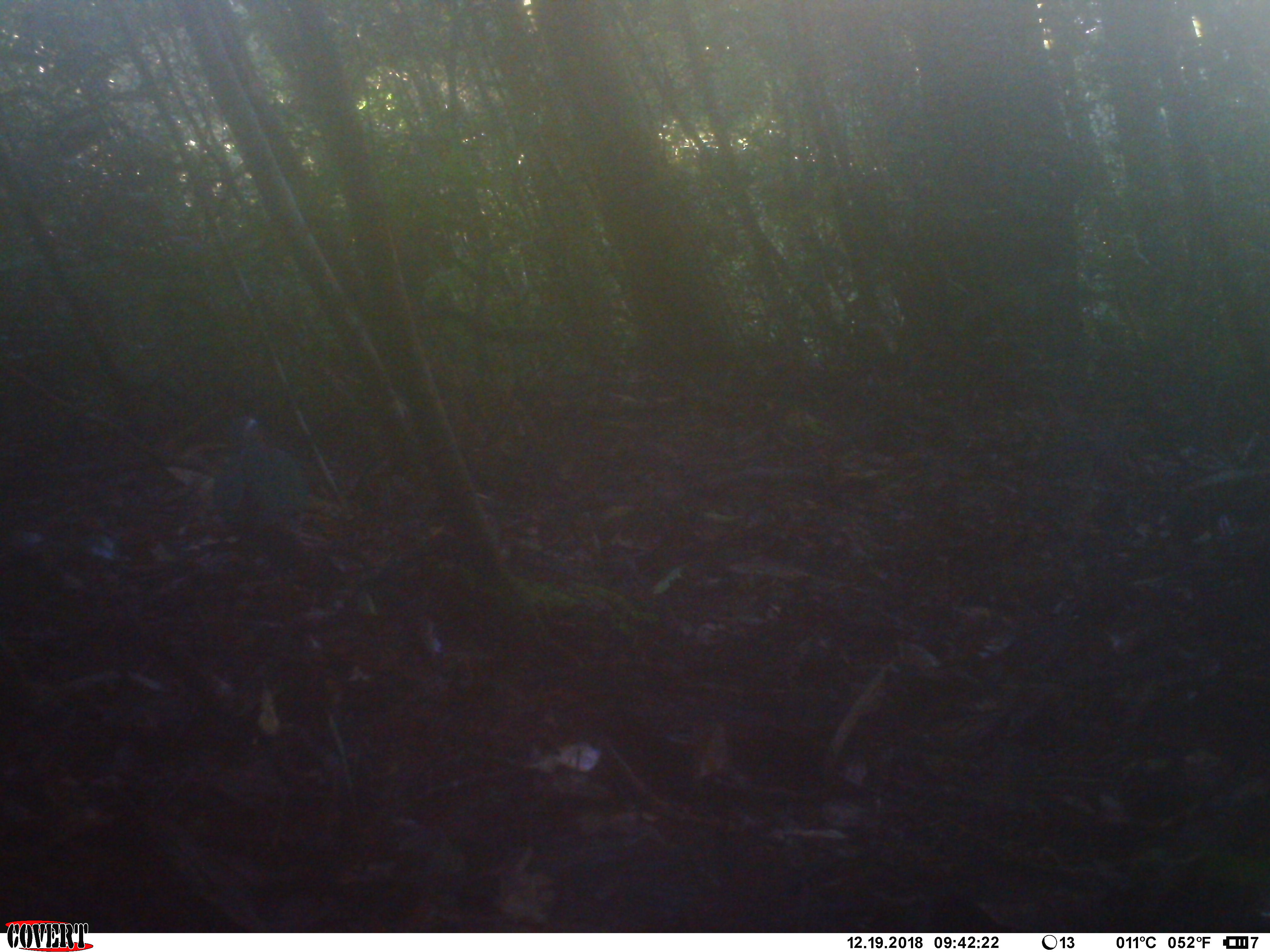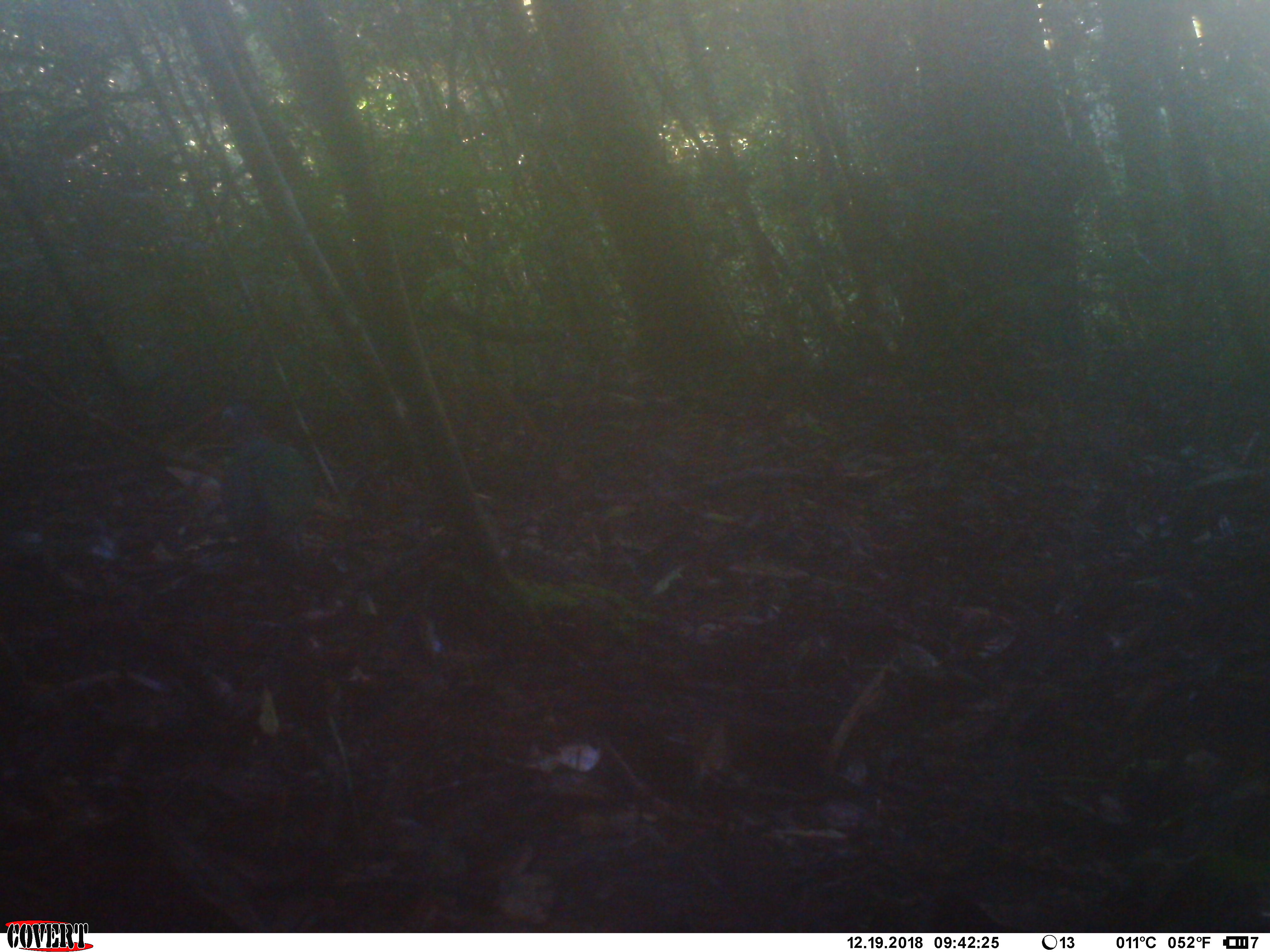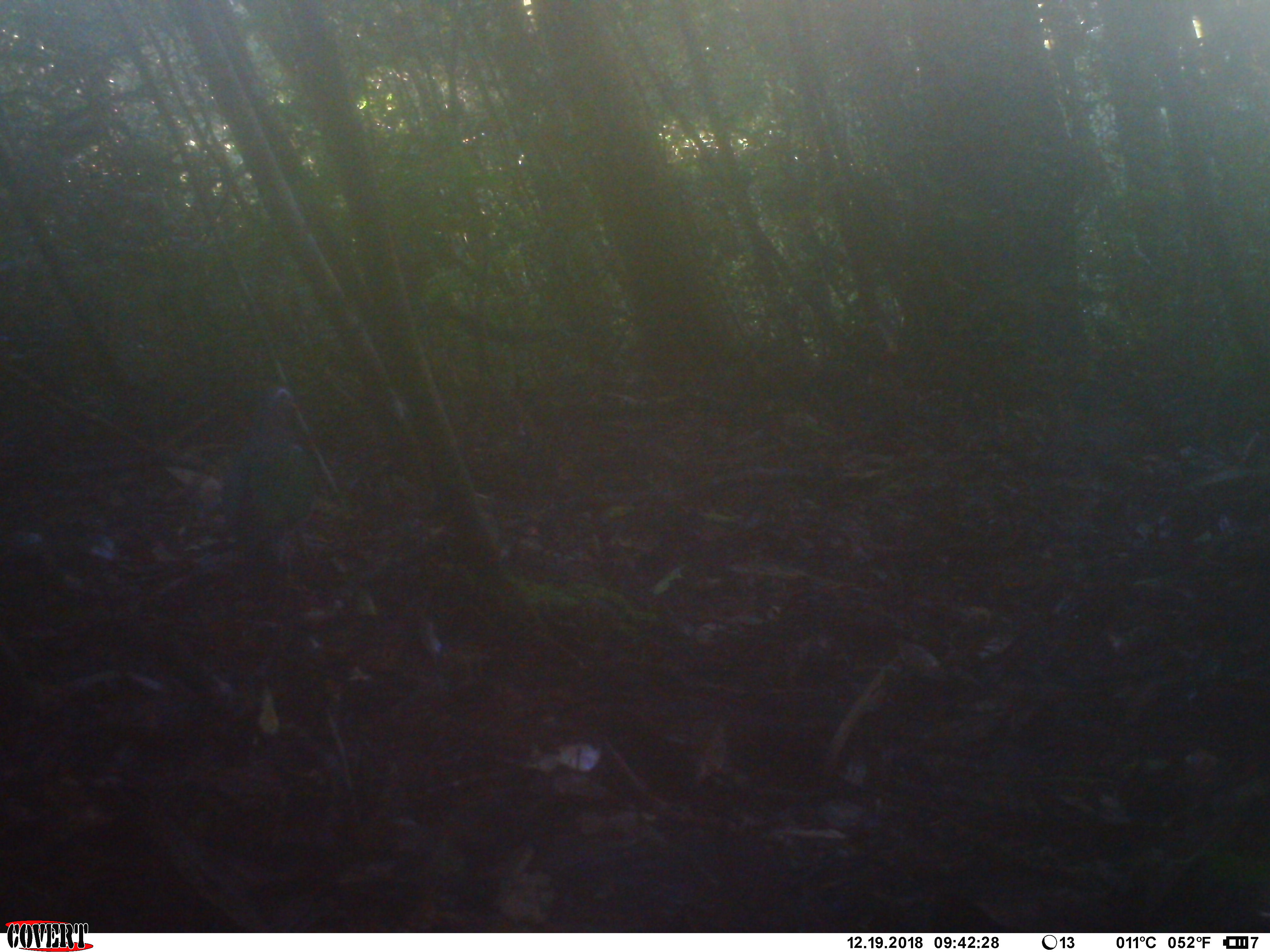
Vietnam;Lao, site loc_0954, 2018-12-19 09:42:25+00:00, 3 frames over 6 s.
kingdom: Animalia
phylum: Chordata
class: Aves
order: Columbiformes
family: Columbidae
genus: Chalcophaps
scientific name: Chalcophaps indica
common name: emerald dove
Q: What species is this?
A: Emerald dove (Chalcophaps indica).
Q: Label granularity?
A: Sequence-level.